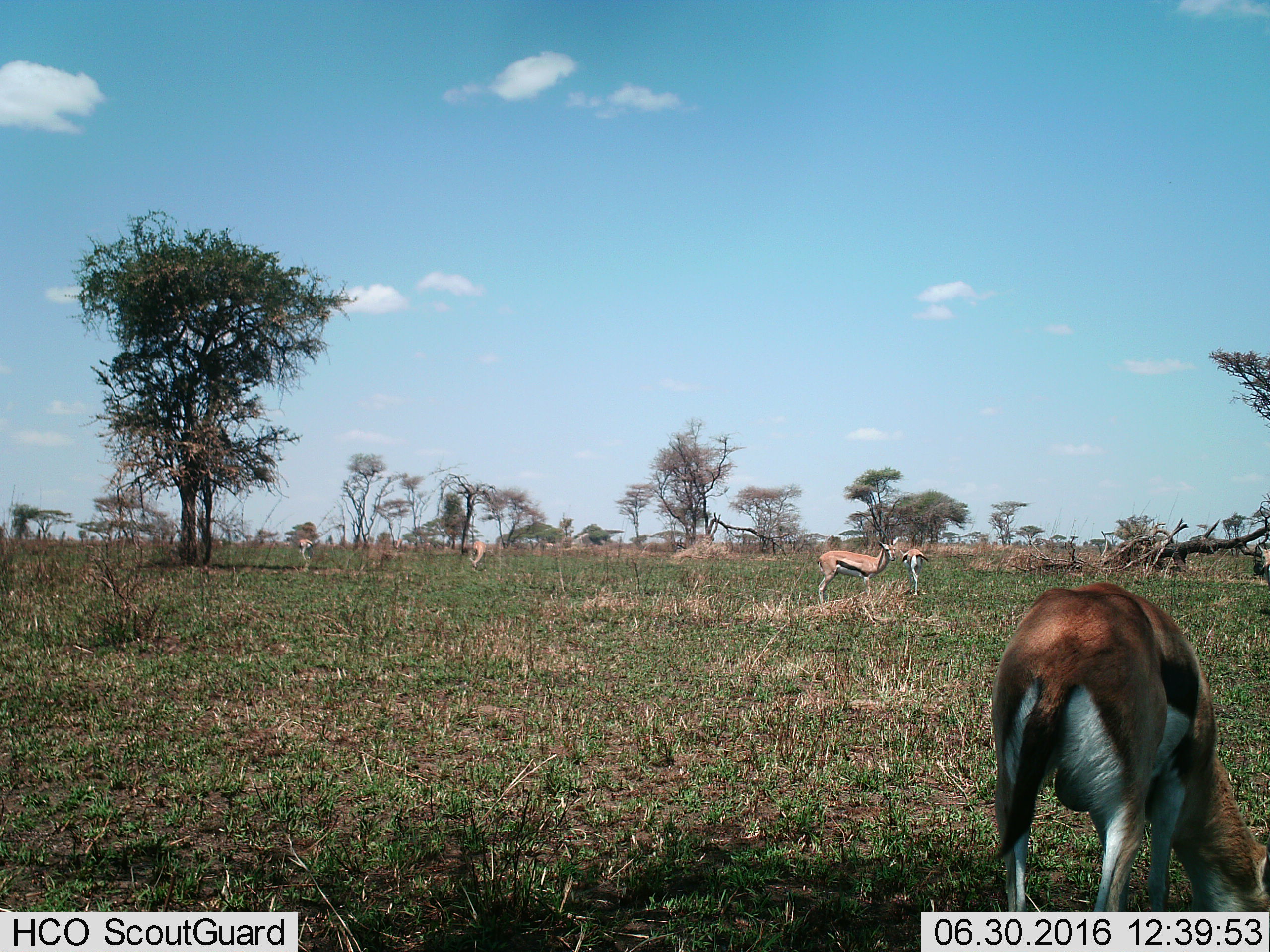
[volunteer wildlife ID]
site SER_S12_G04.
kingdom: Animalia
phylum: Chordata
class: Mammalia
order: Artiodactyla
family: Bovidae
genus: Eudorcas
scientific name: Eudorcas thomsonii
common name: thomson's gazelle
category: gazellethomsons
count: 5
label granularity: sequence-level